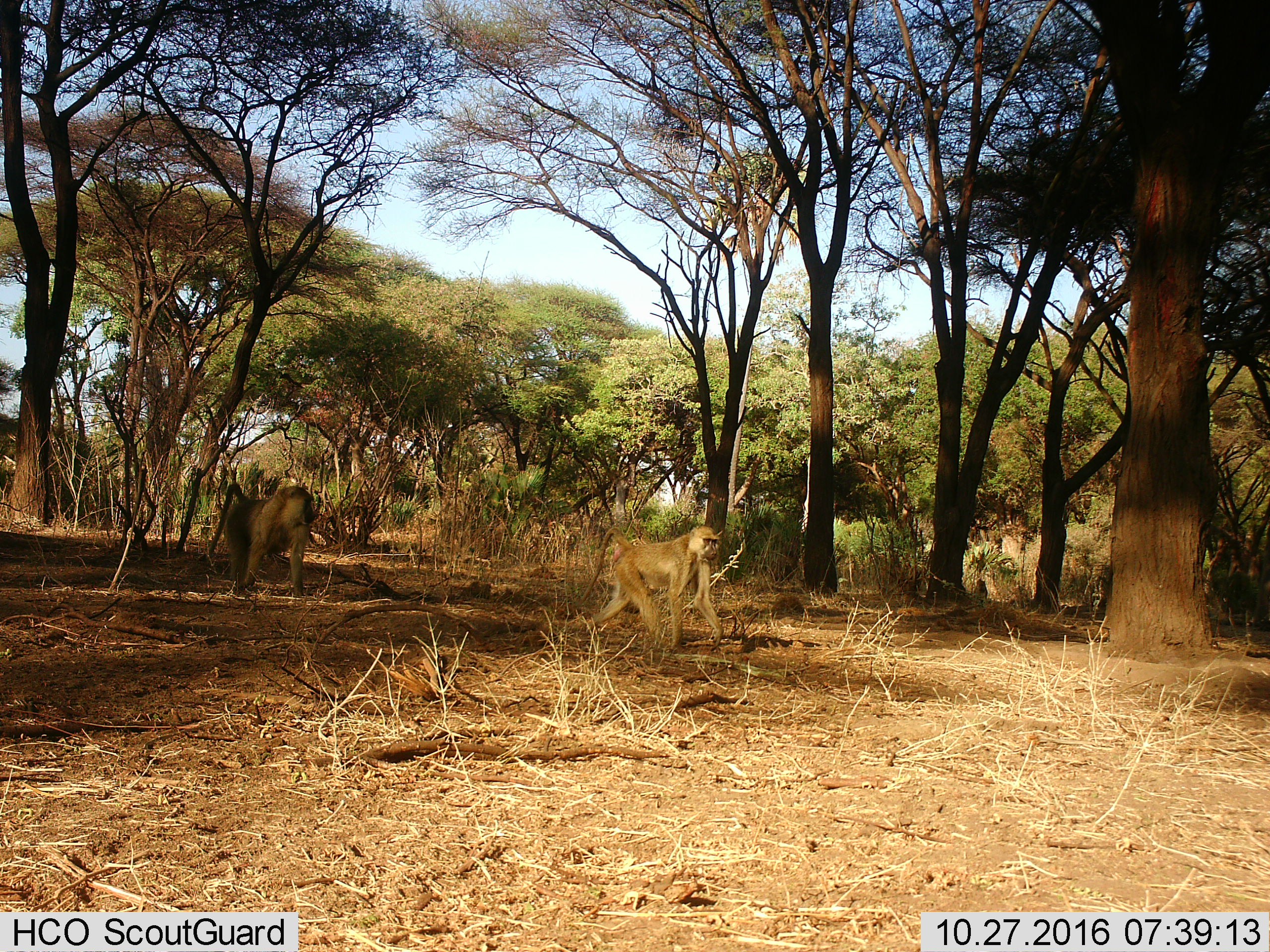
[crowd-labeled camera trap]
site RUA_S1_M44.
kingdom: Animalia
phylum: Chordata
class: Mammalia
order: Primates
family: Cercopithecidae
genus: Papio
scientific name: Papio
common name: baboon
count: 2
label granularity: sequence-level